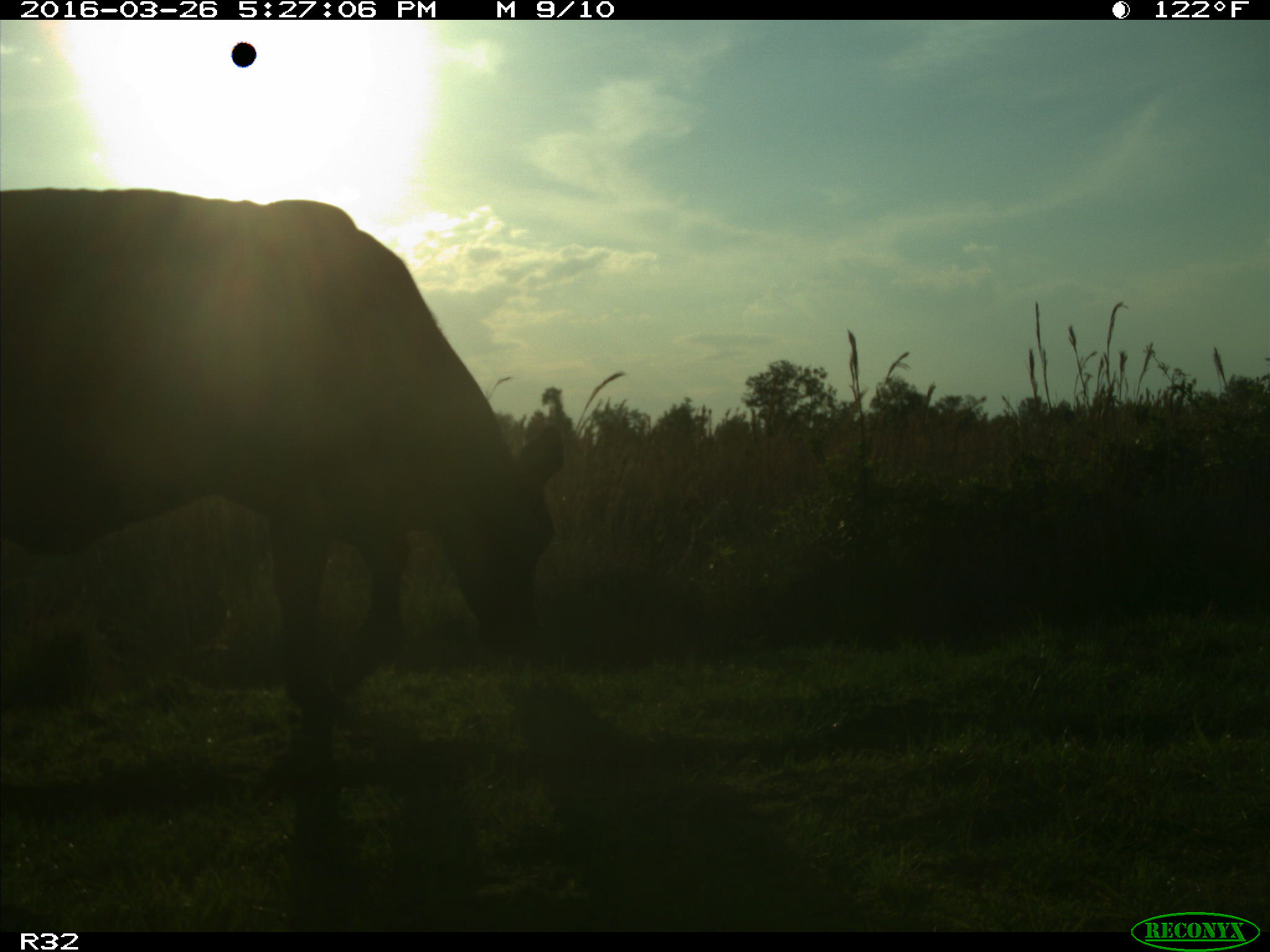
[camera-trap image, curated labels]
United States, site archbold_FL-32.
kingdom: Animalia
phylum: Chordata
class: Mammalia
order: Artiodactyla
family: Bovidae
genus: Bos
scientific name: Bos taurus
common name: domestic cow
Bos taurus (domestic cow).